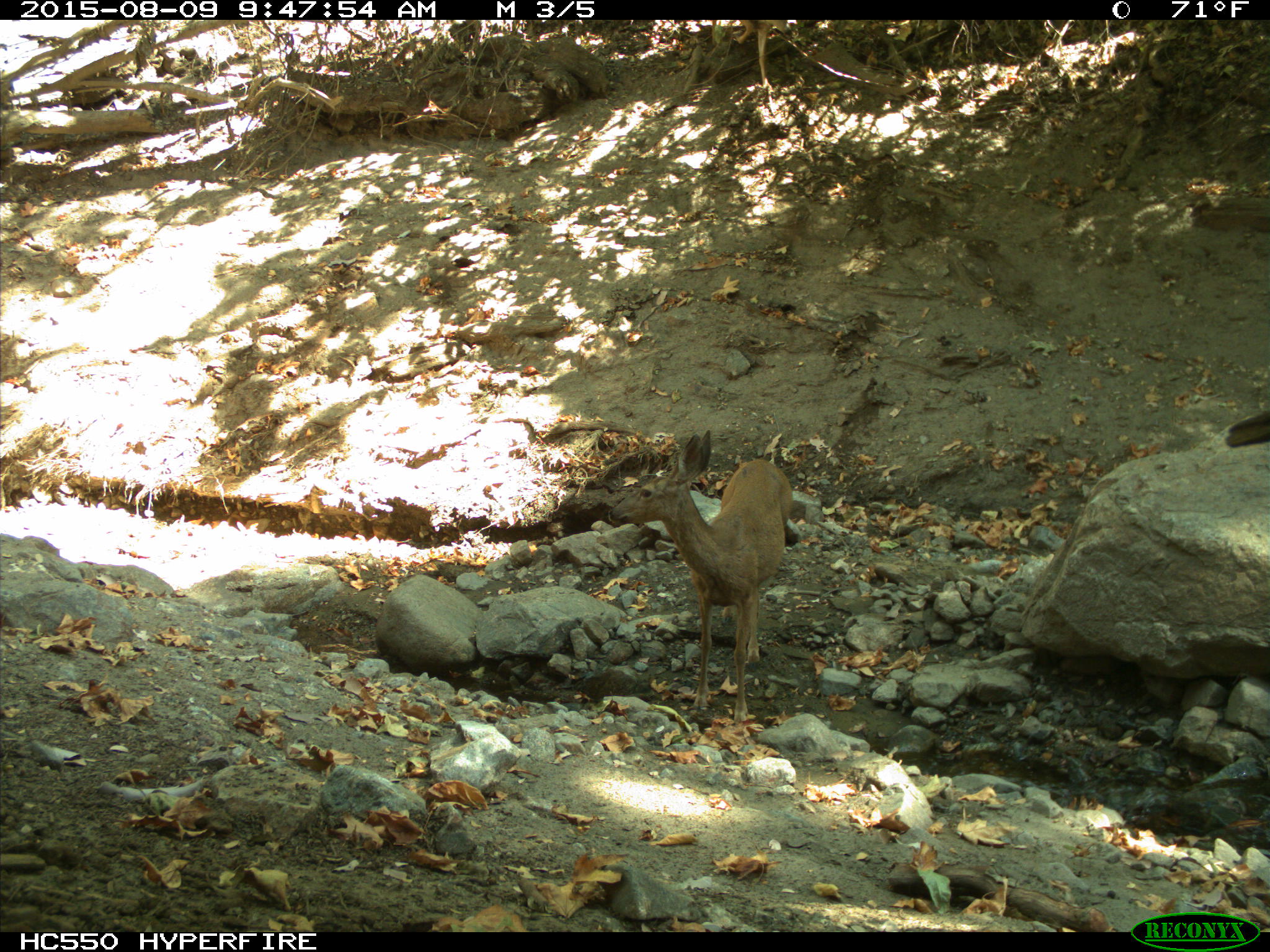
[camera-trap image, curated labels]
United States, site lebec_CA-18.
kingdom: Animalia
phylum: Chordata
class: Mammalia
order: Artiodactyla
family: Cervidae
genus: Odocoileus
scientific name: Odocoileus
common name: deer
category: unidentified deer